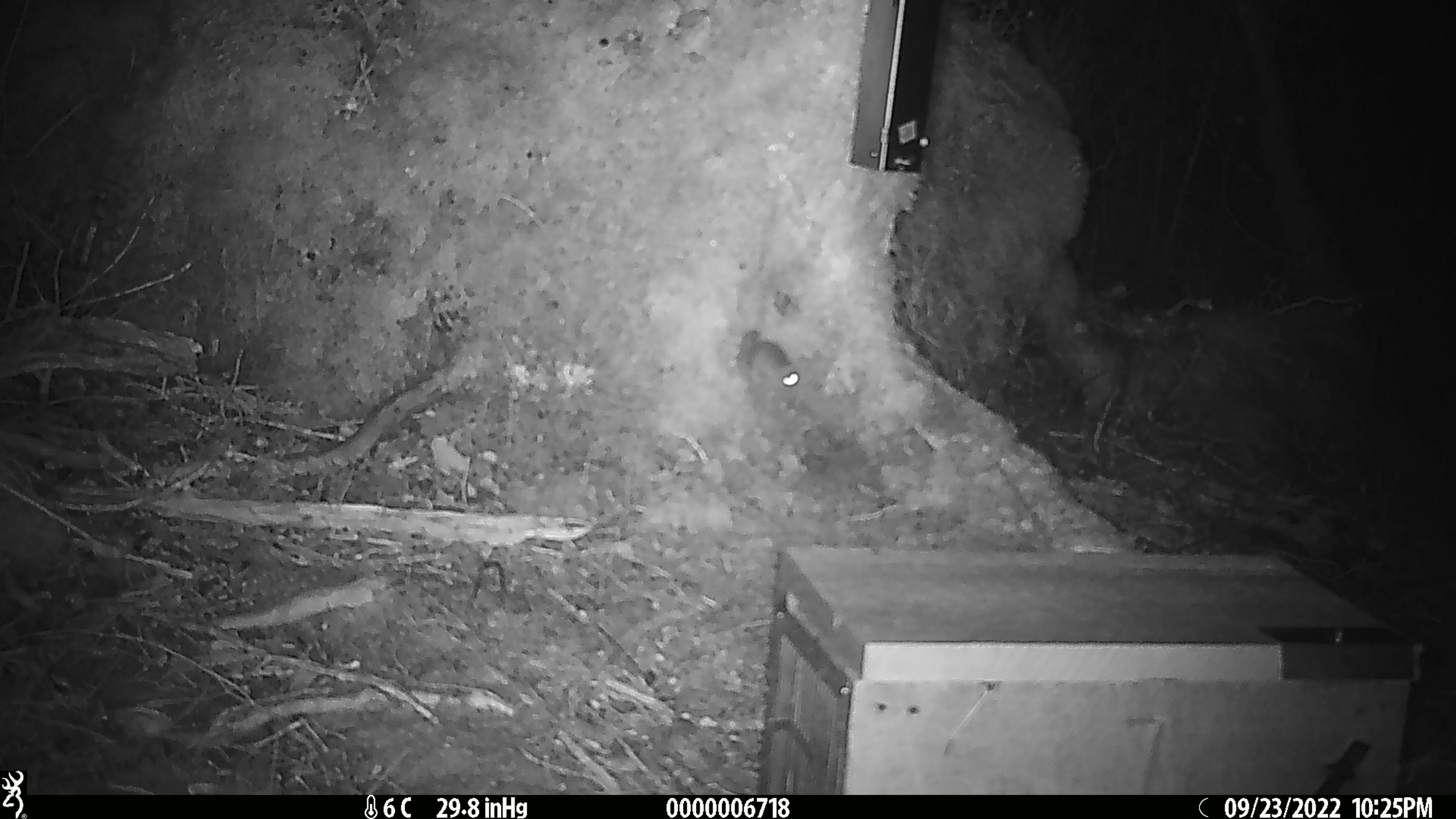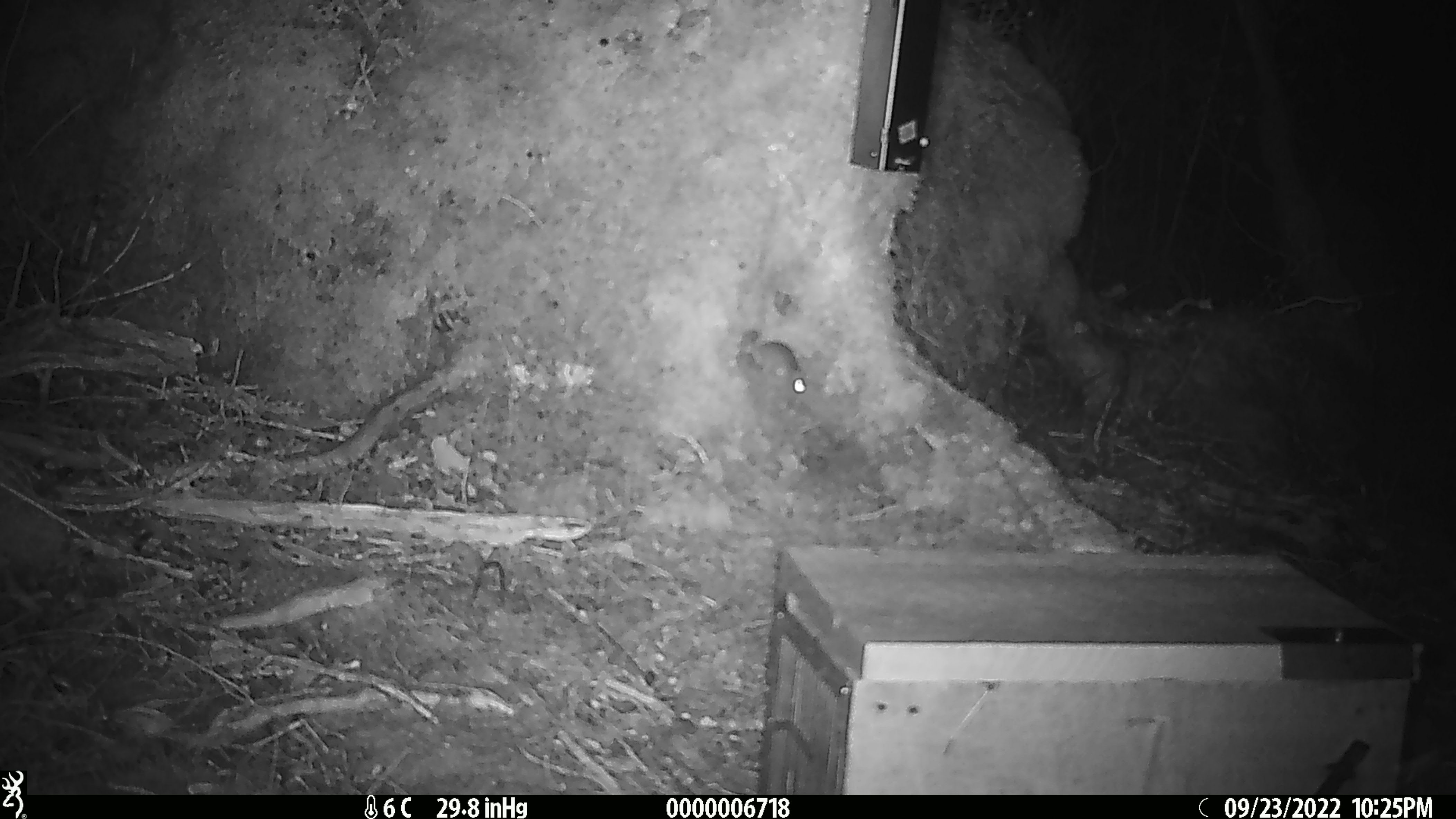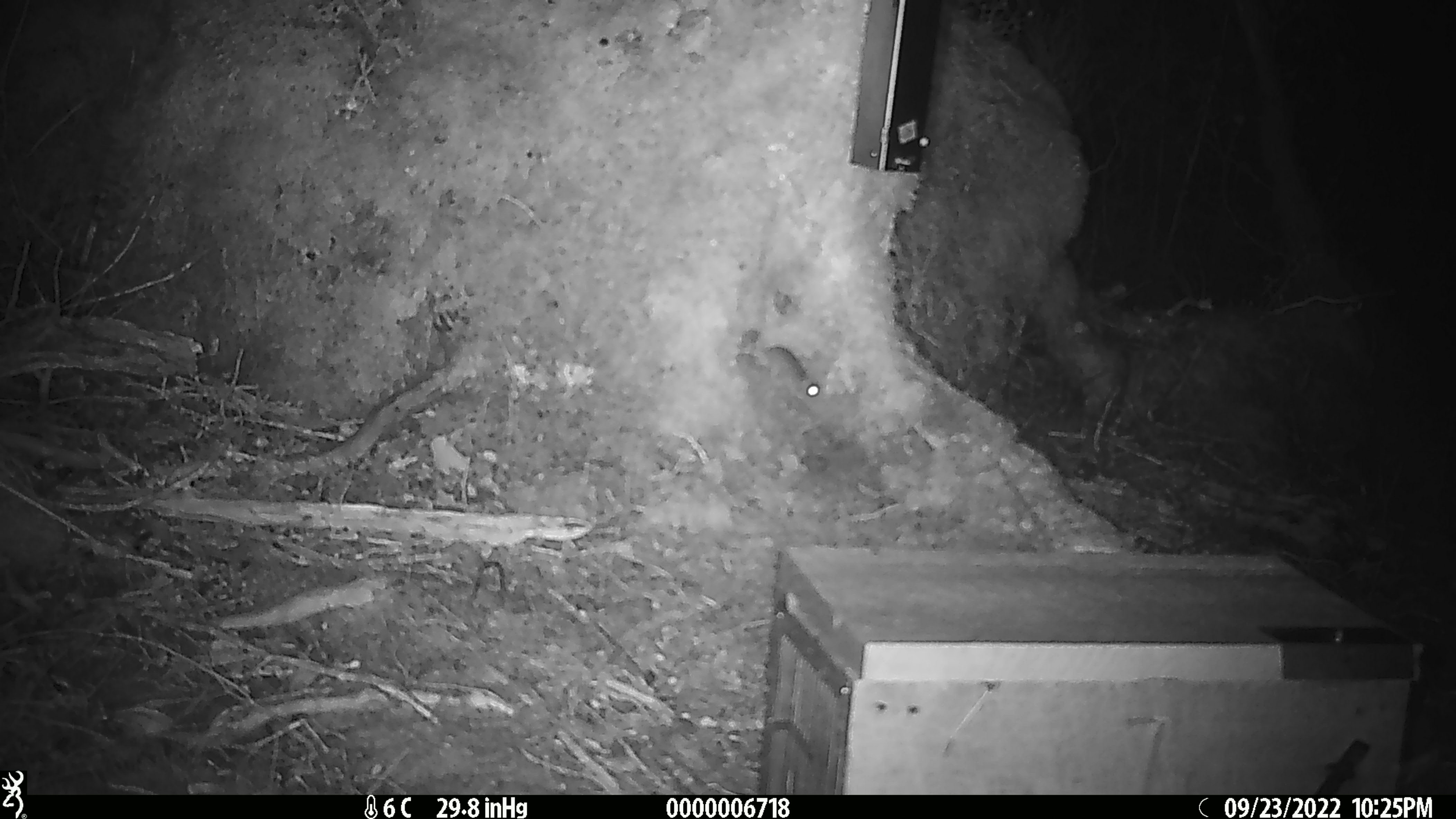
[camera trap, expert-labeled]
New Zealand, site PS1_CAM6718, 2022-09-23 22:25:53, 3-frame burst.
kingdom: Animalia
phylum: Chordata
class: Mammalia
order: Rodentia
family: Muridae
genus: Mus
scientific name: Mus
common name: mouse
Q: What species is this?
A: Mouse (Mus).